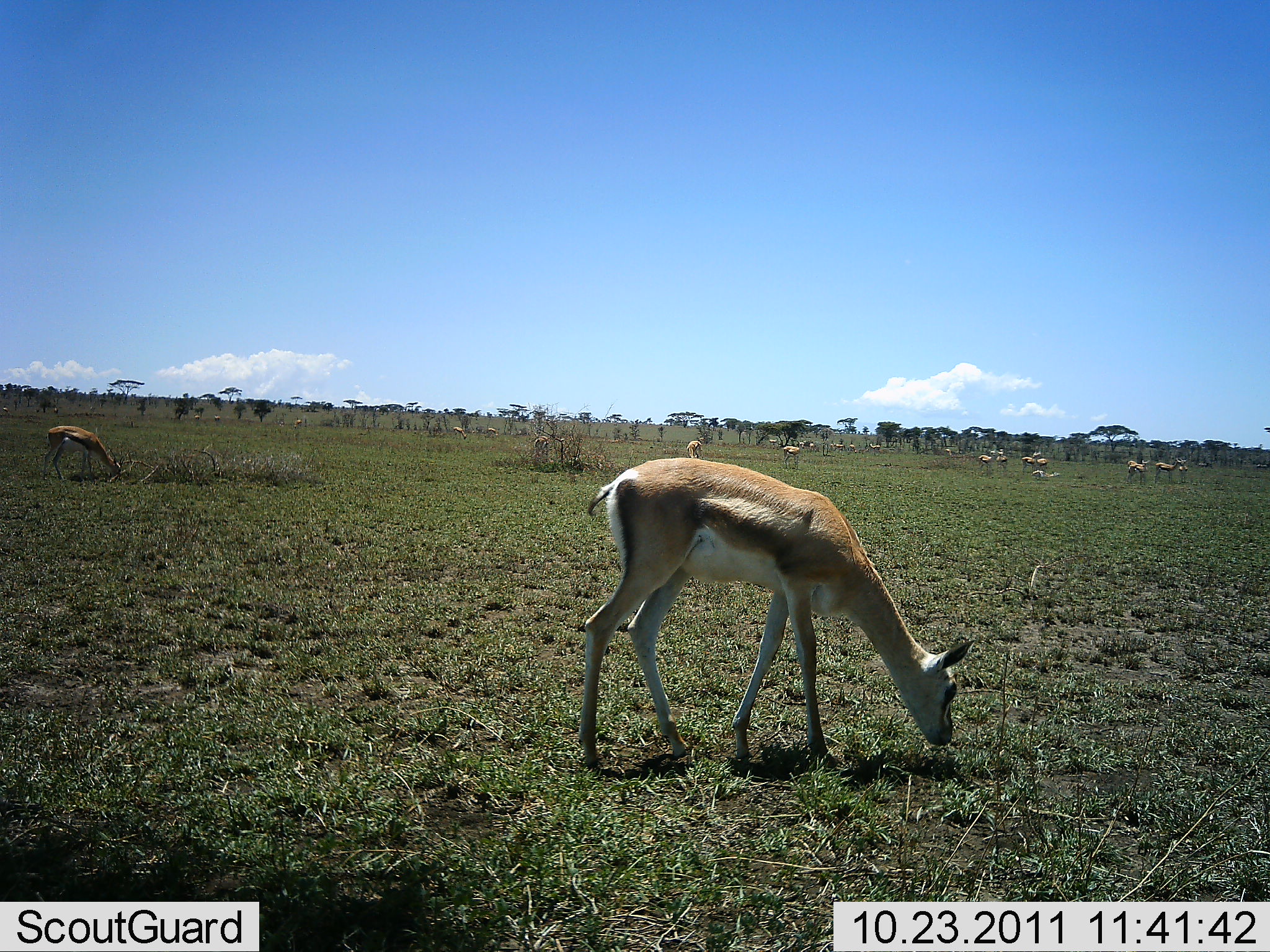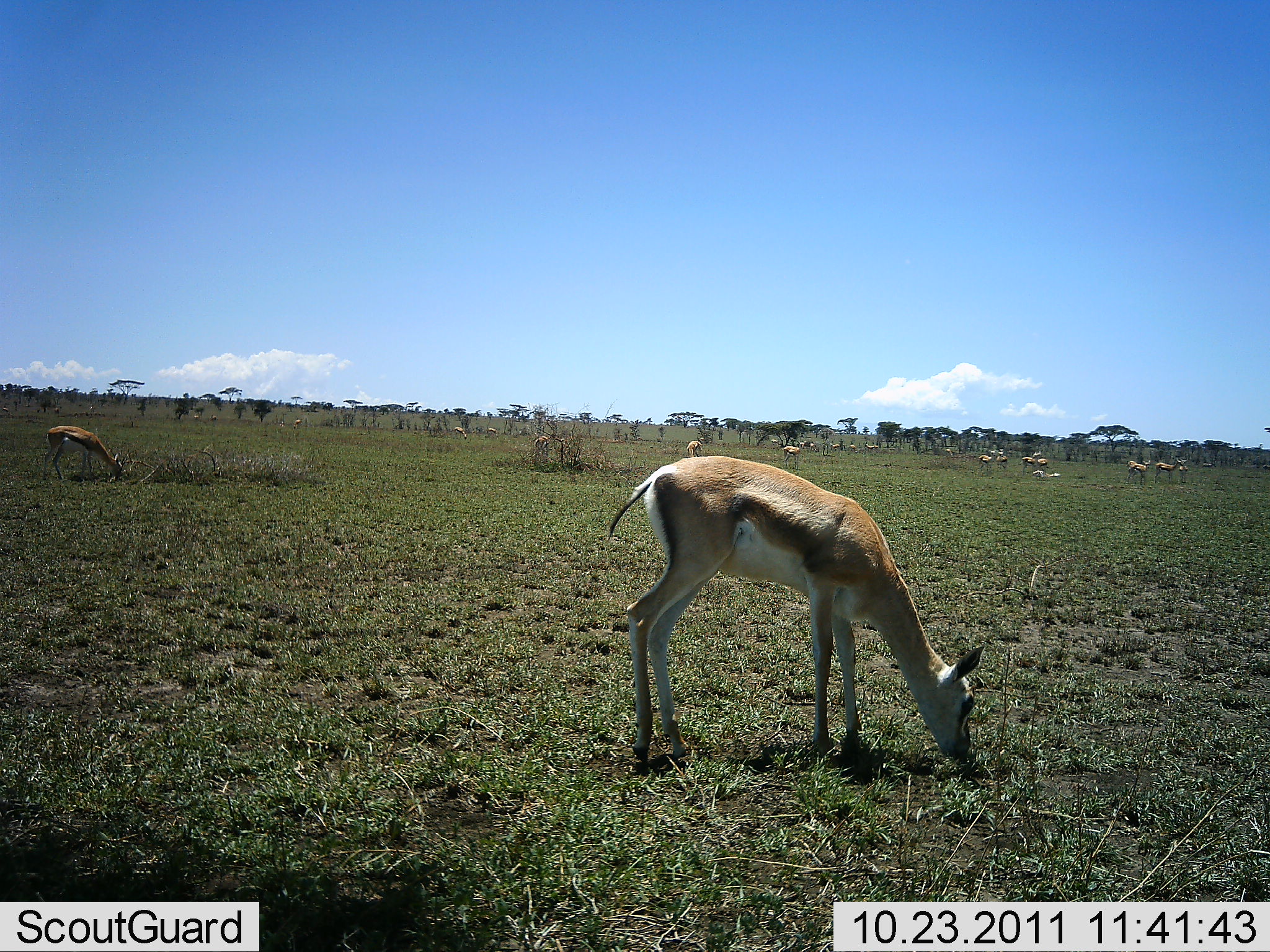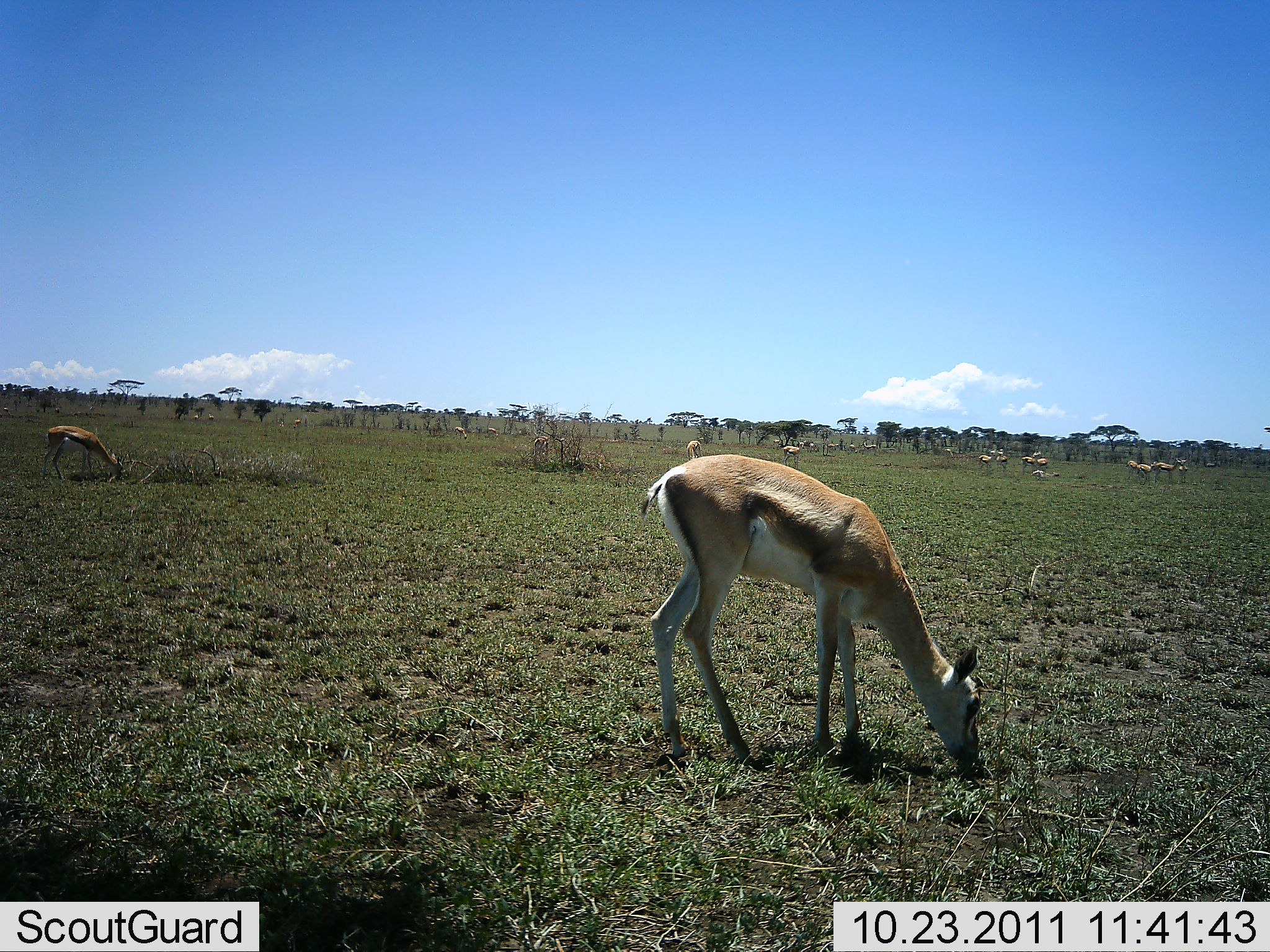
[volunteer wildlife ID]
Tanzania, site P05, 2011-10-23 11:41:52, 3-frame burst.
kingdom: Animalia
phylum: Chordata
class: Mammalia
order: Artiodactyla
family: Bovidae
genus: Nanger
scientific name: Nanger granti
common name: grant's gazelle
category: gazellegrants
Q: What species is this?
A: Gazellegrants (grant's gazelle) (Nanger granti).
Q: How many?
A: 10.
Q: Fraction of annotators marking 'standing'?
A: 29%.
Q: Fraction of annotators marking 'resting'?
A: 6%.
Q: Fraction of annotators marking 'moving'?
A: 12%.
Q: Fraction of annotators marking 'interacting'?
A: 0%.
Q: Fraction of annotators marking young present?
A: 6%.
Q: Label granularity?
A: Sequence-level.